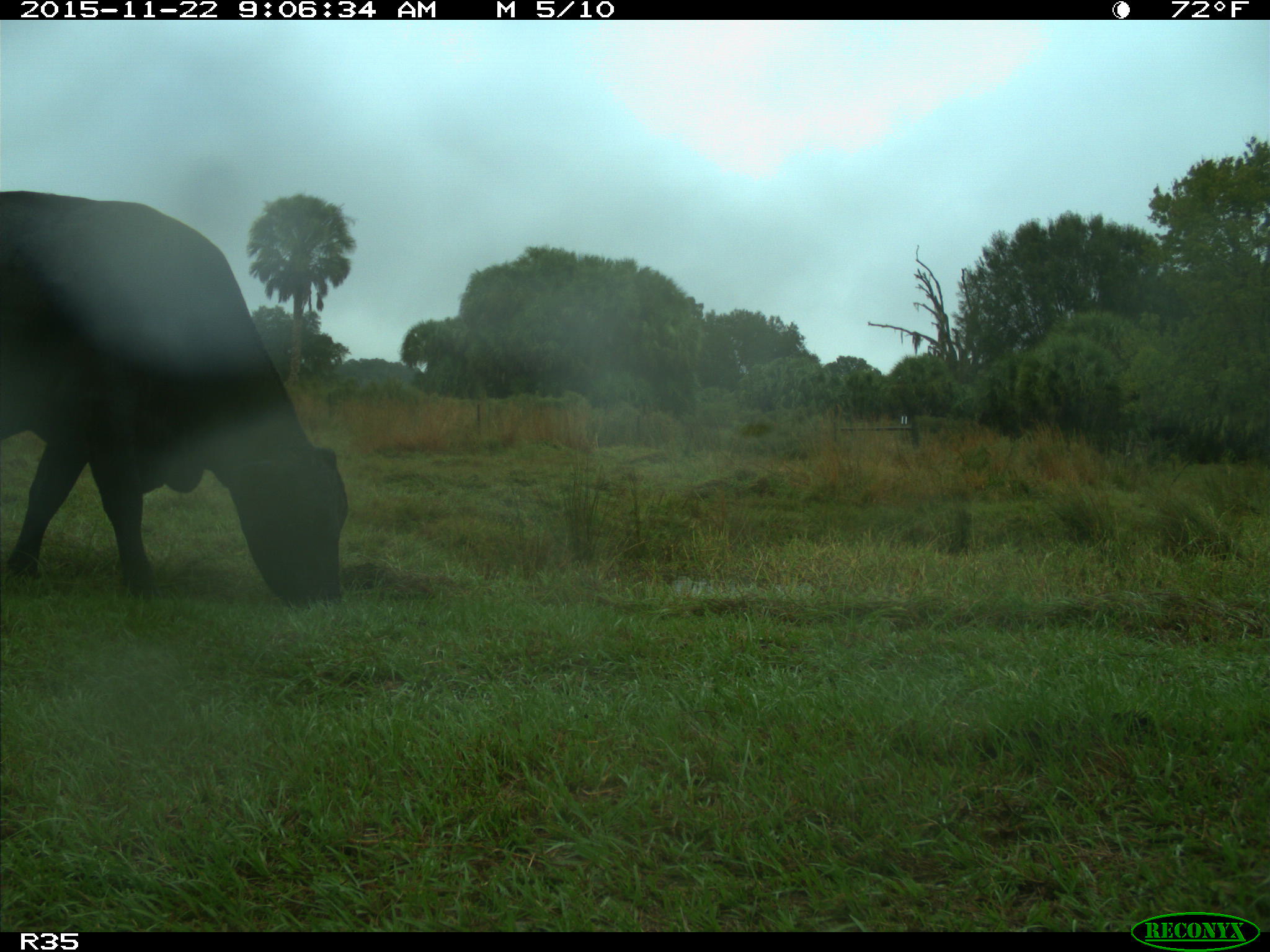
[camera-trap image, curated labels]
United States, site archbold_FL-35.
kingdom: Animalia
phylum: Chordata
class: Mammalia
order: Artiodactyla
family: Bovidae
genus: Bos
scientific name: Bos taurus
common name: domestic cow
Bos taurus (domestic cow).